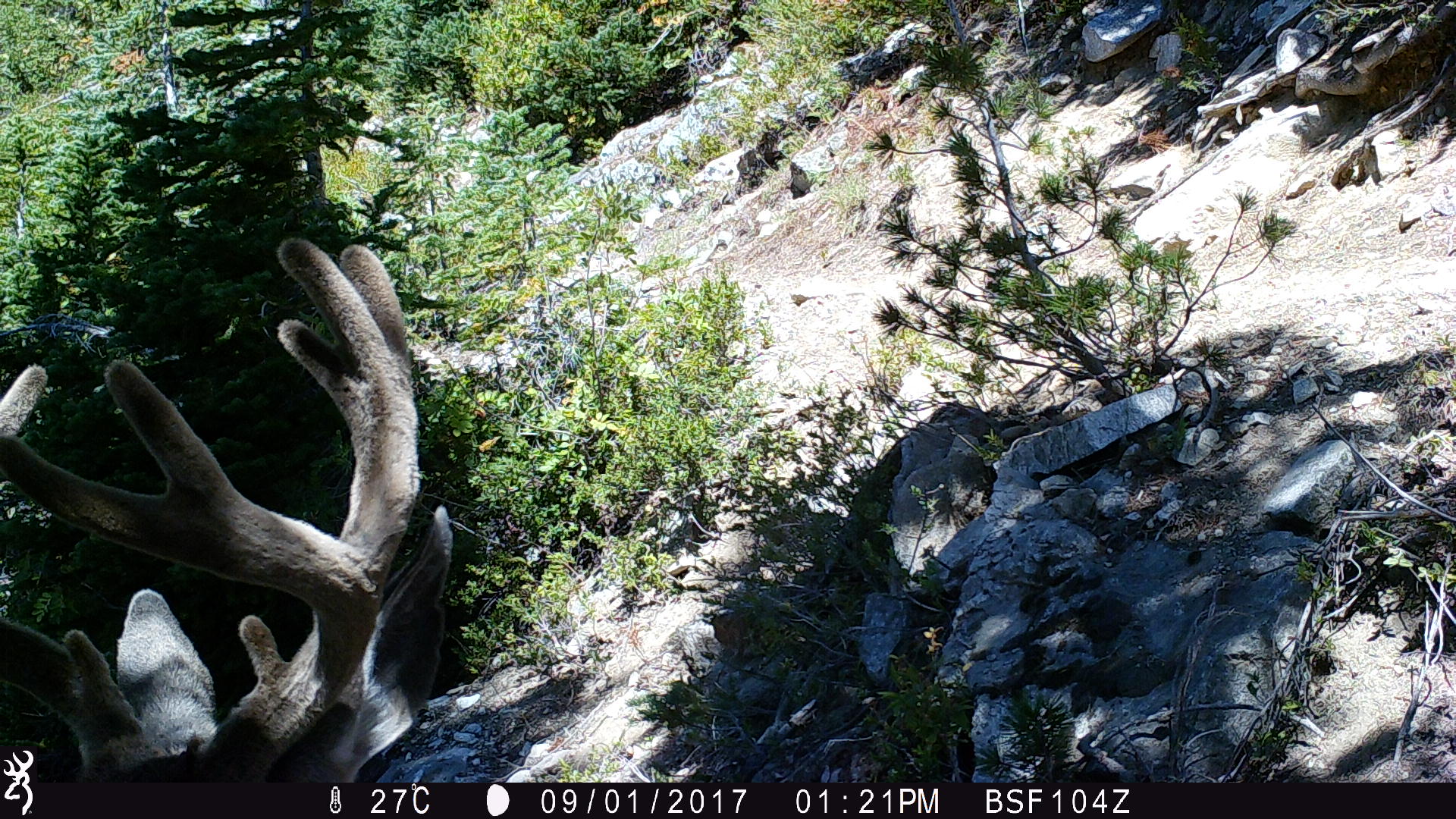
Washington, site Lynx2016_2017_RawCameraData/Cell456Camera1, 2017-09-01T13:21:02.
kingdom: Animalia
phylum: Chordata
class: Mammalia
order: Artiodactyla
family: Cervidae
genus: Odocoileus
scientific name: Odocoileus hemionus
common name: mule deer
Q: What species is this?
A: Odocoileus hemionus (mule deer).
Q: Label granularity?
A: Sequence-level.